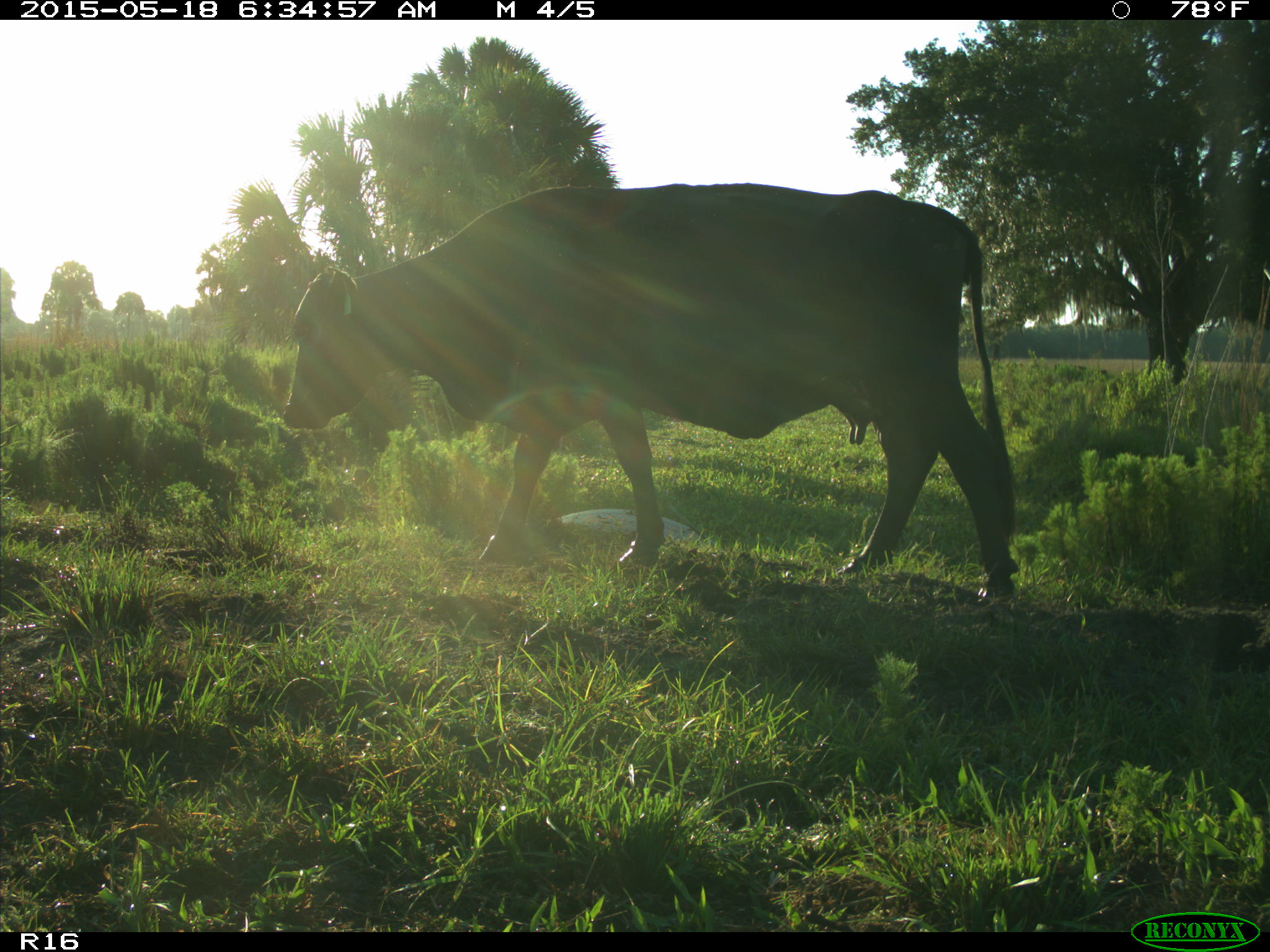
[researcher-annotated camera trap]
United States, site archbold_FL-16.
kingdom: Animalia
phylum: Chordata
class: Mammalia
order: Artiodactyla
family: Bovidae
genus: Bos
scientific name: Bos taurus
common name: domestic cow